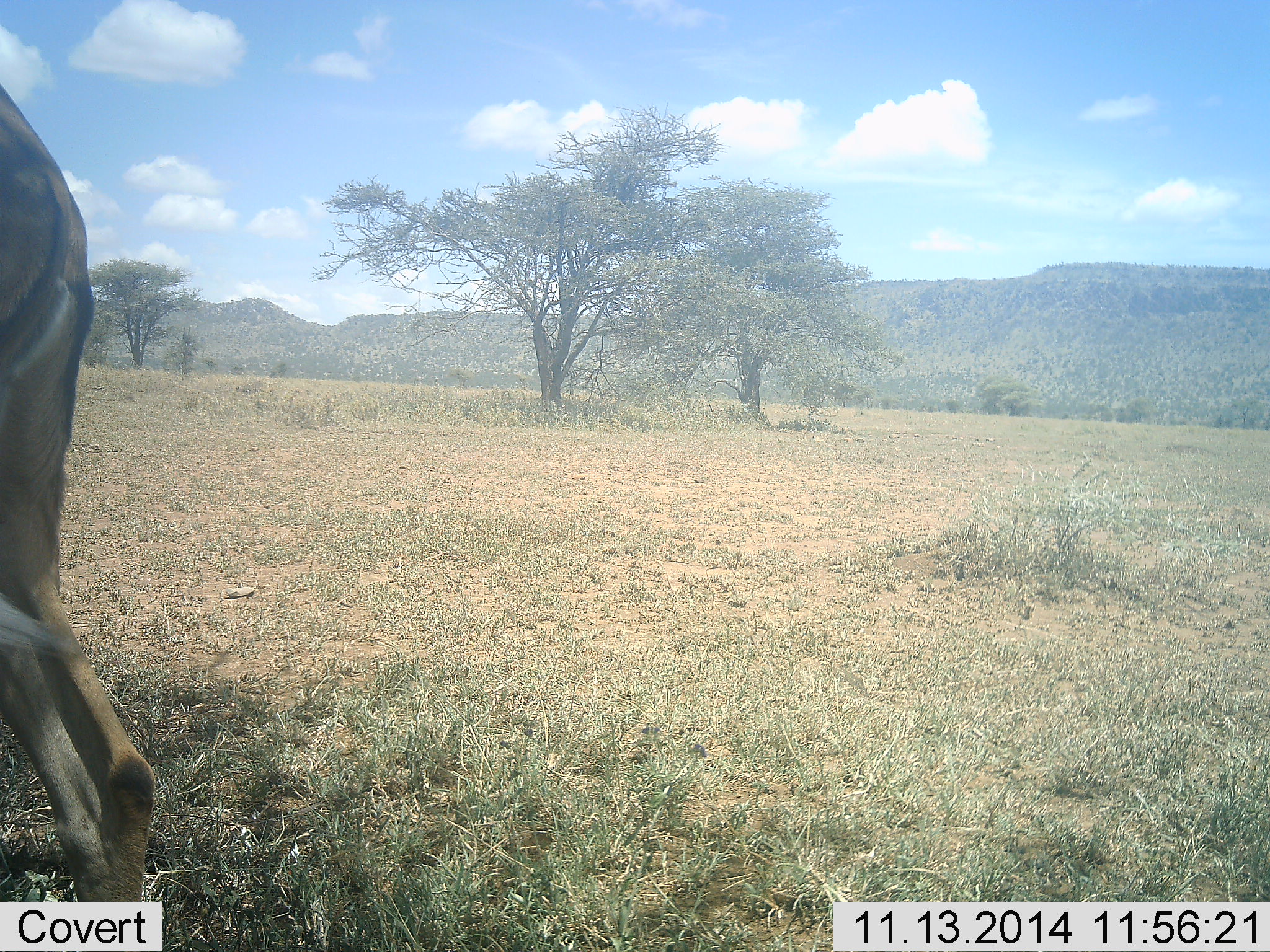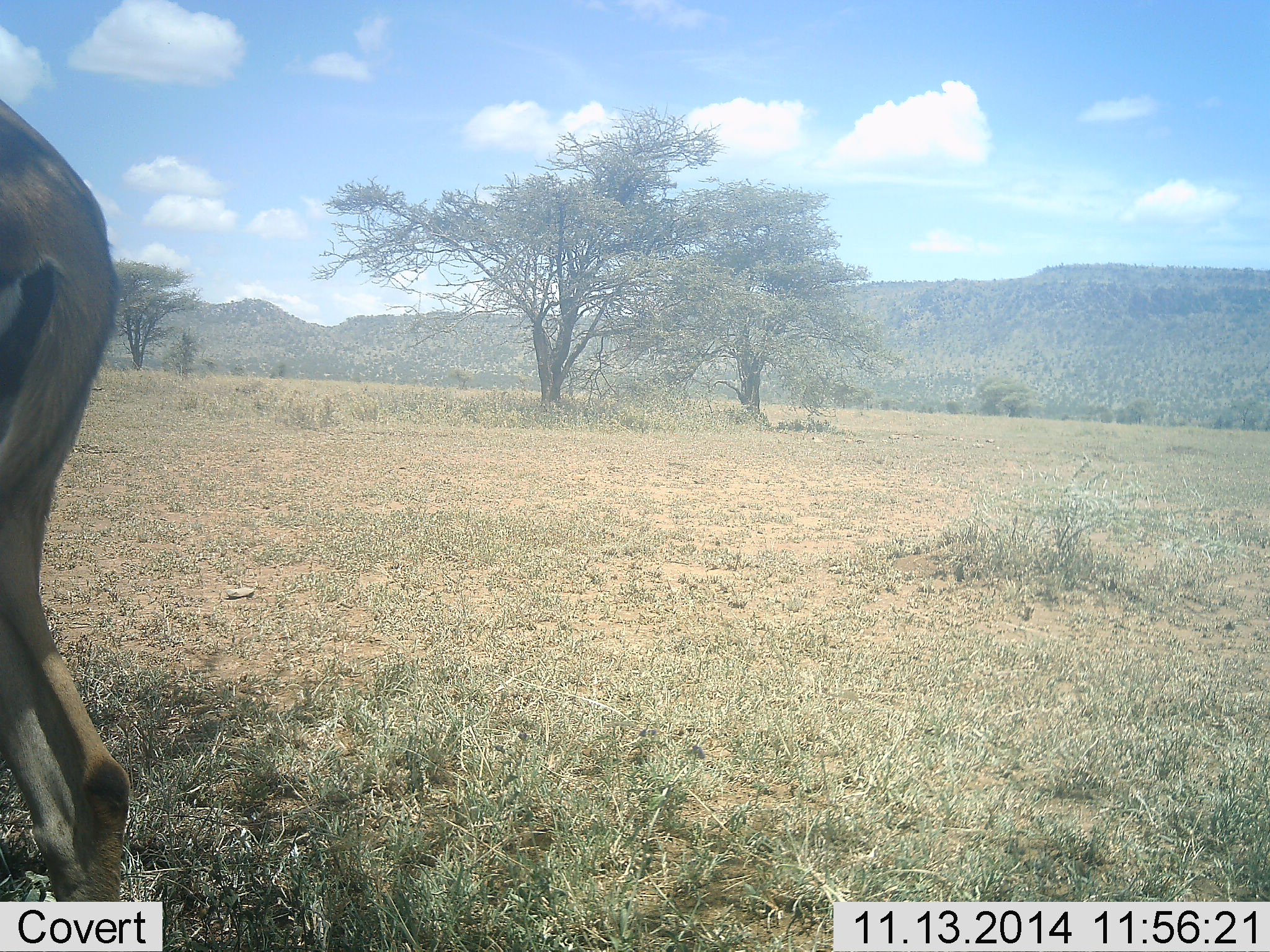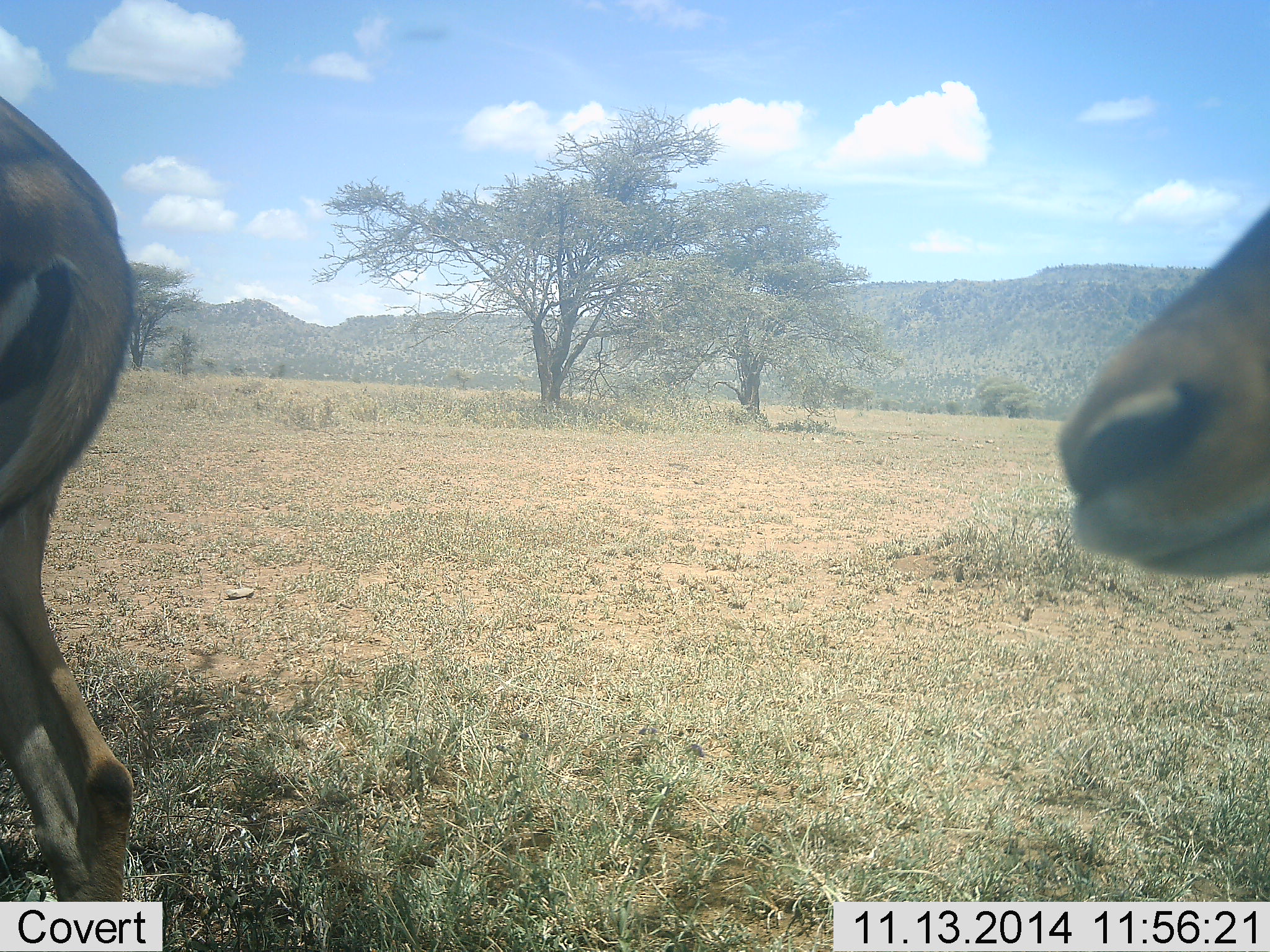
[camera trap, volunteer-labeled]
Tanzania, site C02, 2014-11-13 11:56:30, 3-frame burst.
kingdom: Animalia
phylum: Chordata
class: Mammalia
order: Artiodactyla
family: Bovidae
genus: Eudorcas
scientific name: Eudorcas thomsonii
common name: thomson's gazelle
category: gazellethomsons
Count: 2.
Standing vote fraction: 50%.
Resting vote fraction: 0%.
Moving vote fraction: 70%.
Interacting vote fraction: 0%.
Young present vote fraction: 0%.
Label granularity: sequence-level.